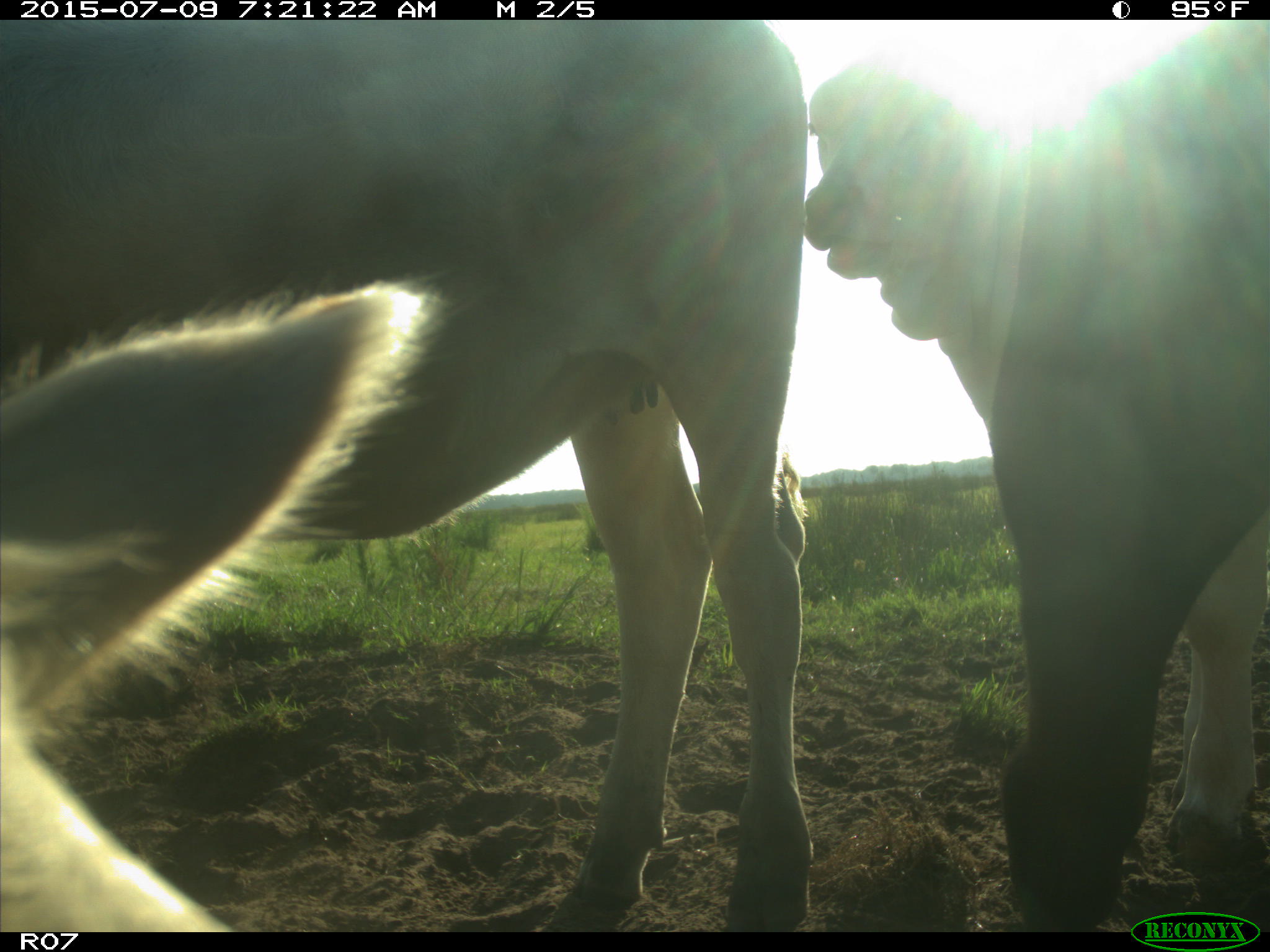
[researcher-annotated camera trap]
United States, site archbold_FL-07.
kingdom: Animalia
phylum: Chordata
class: Mammalia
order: Artiodactyla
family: Bovidae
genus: Bos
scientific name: Bos taurus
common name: domestic cow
Bos taurus (domestic cow).